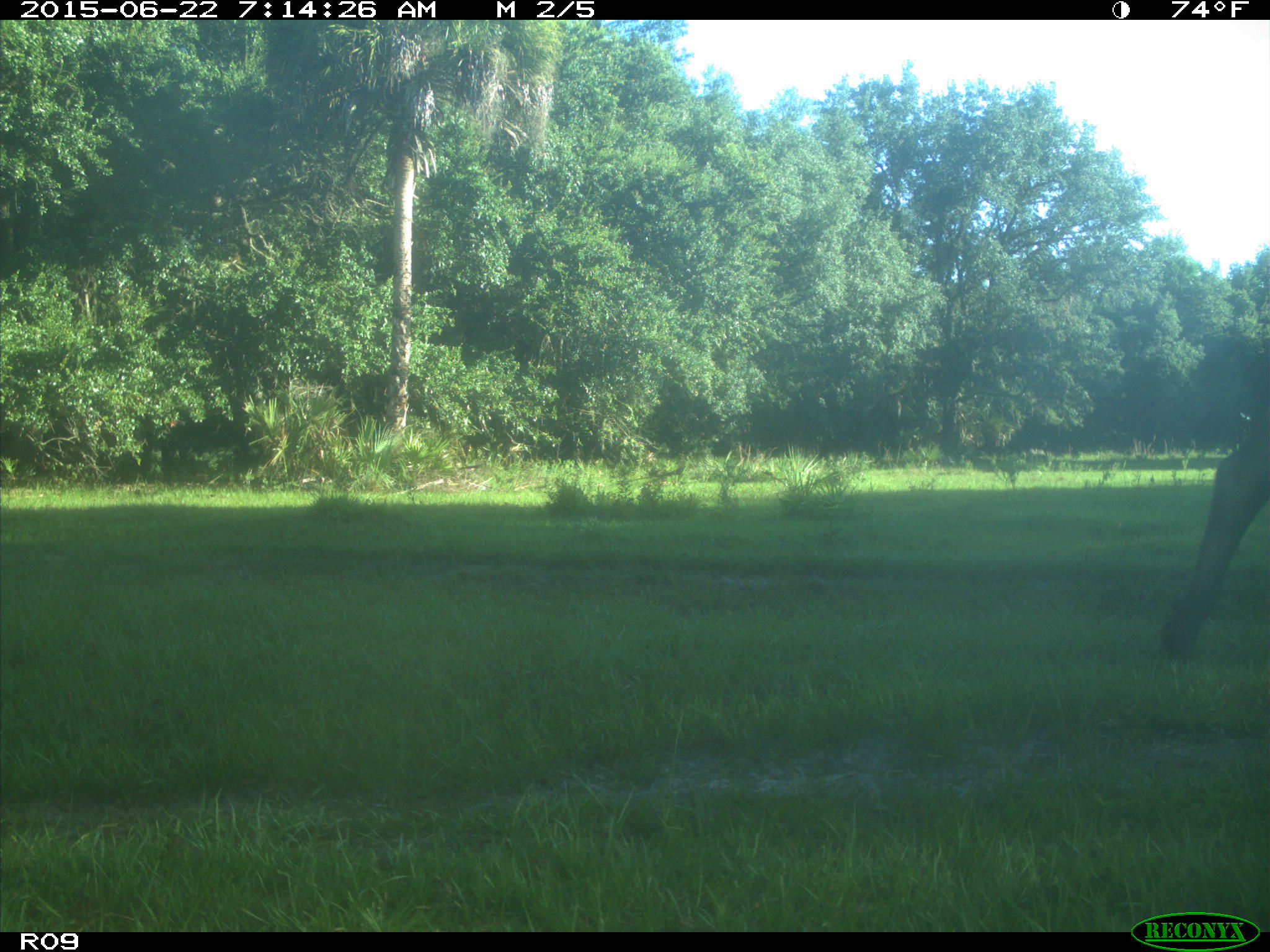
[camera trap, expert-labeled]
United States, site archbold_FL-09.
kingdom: Animalia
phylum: Chordata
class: Mammalia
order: Artiodactyla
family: Bovidae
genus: Bos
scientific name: Bos taurus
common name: domestic cow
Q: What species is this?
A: Bos taurus (domestic cow).